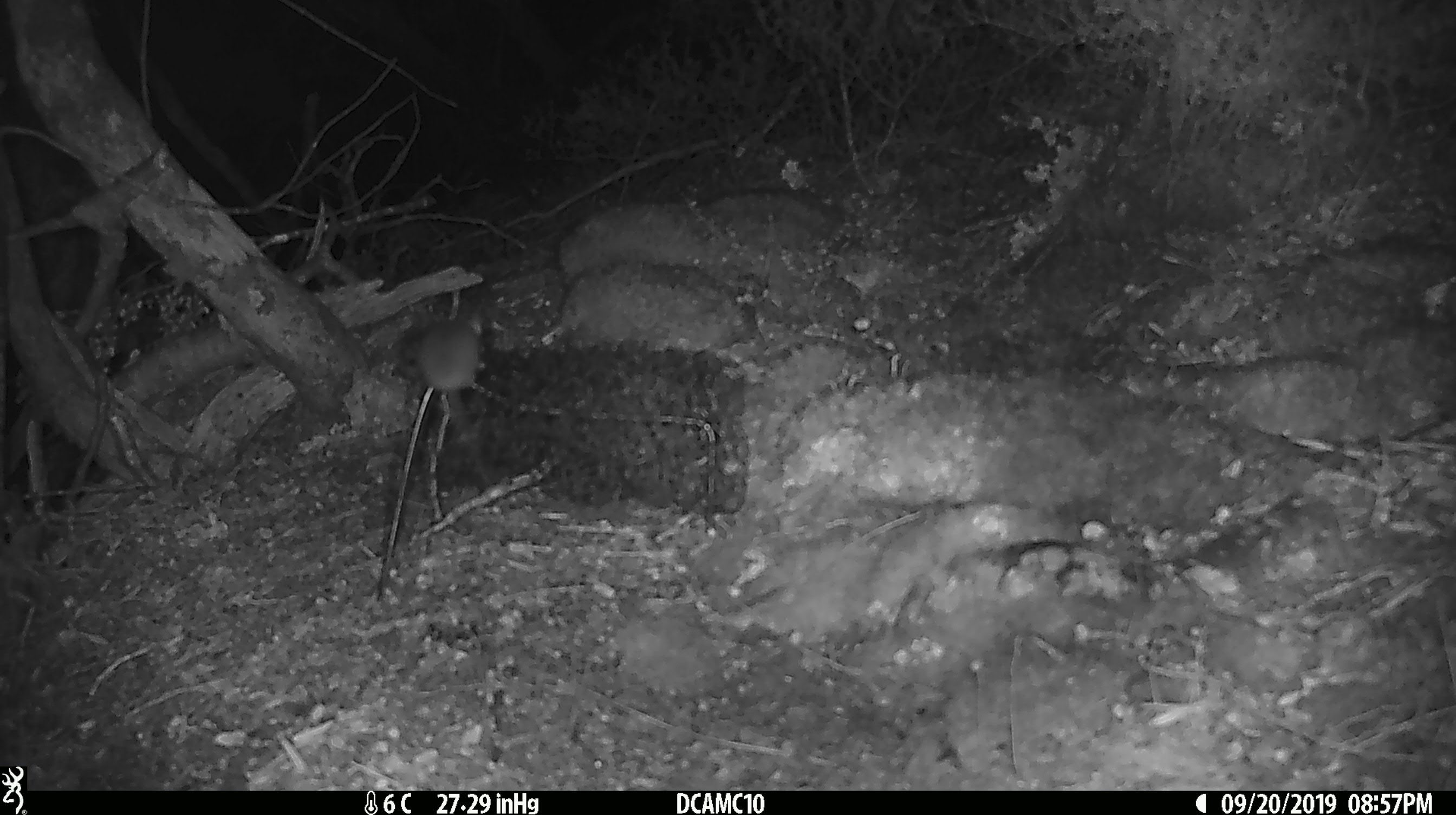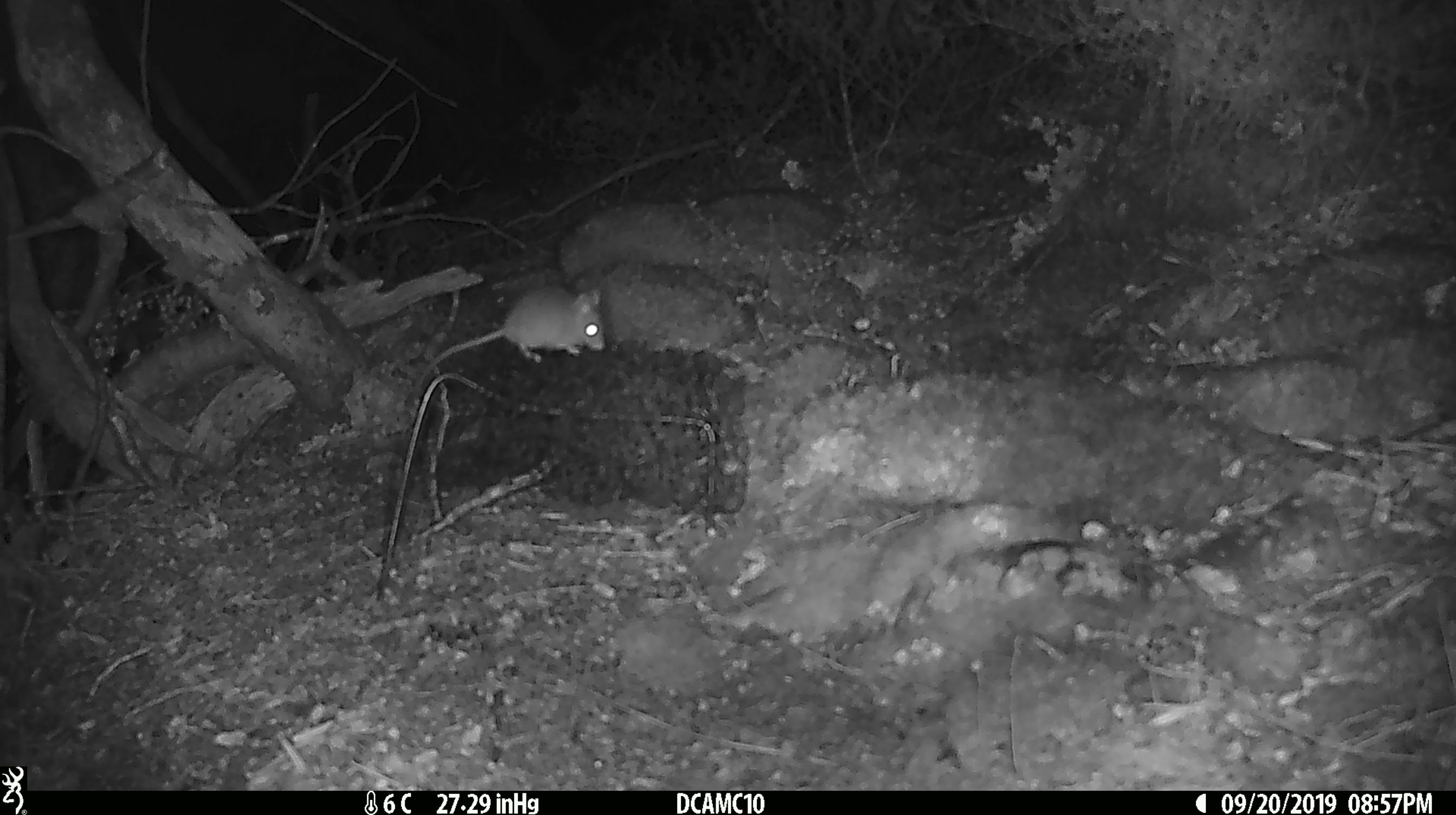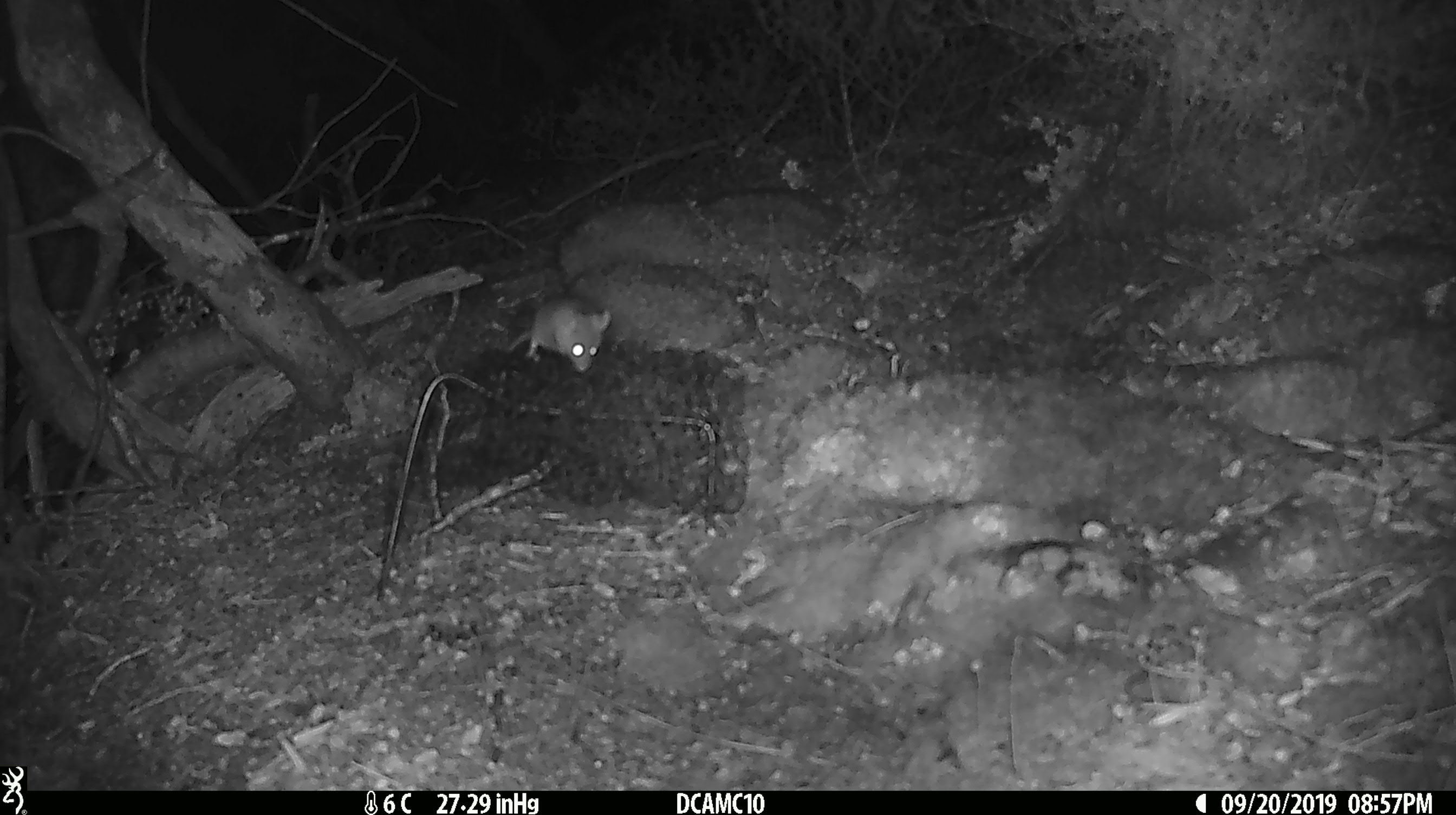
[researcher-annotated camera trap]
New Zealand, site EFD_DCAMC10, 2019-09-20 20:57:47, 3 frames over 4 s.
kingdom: Animalia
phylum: Chordata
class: Mammalia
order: Rodentia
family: Muridae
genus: Mus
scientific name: Mus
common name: mouse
Mouse (Mus).